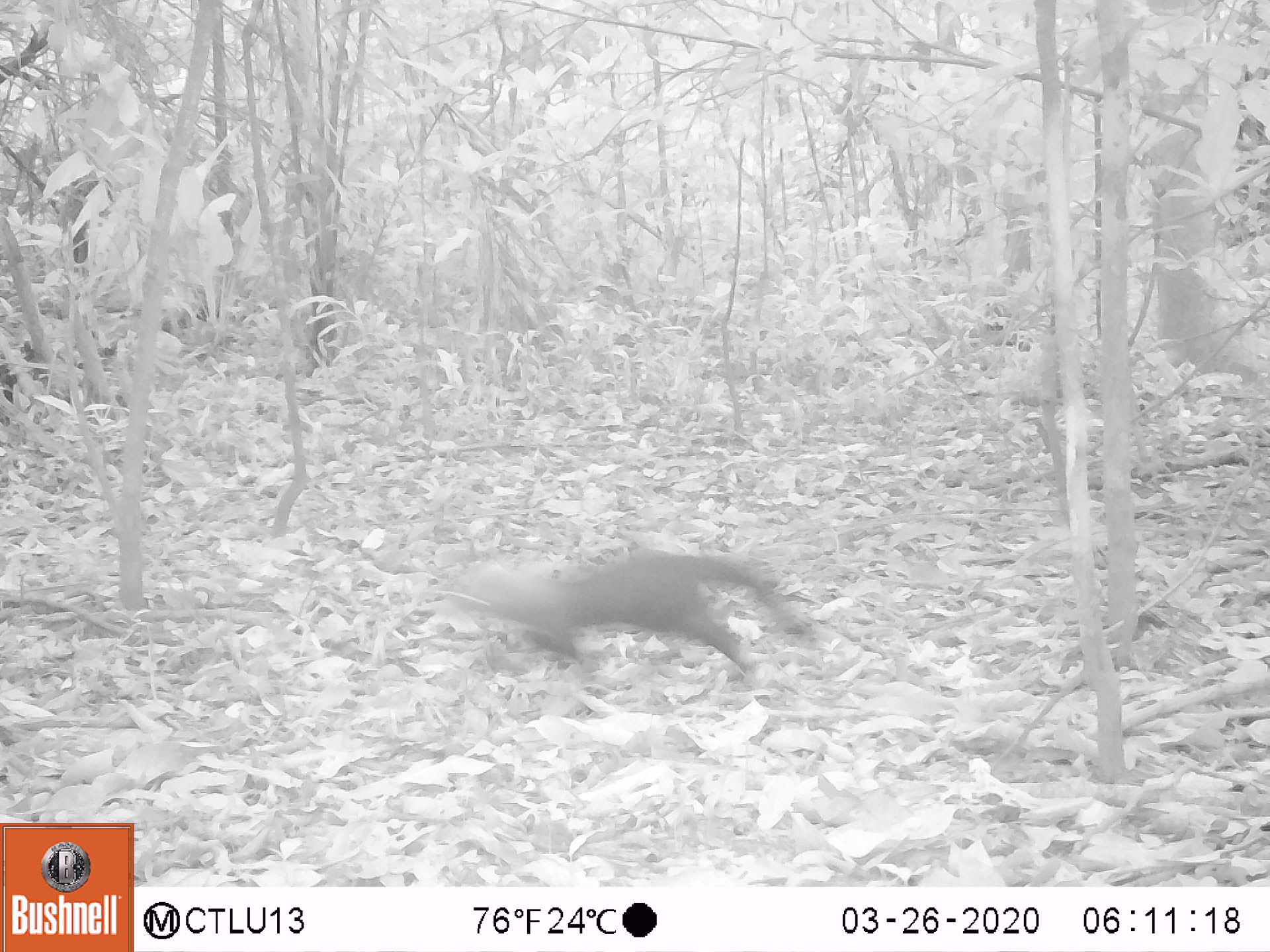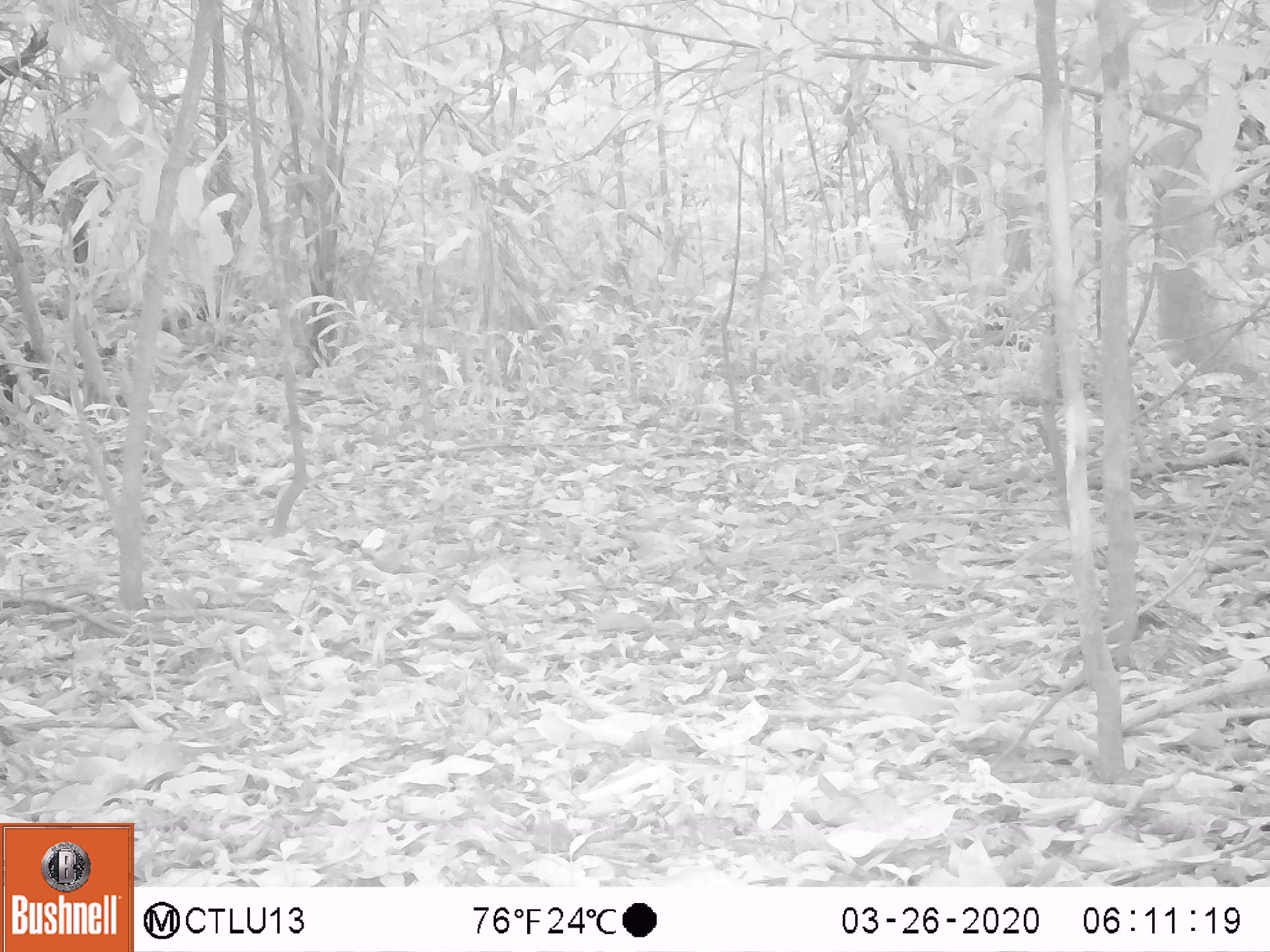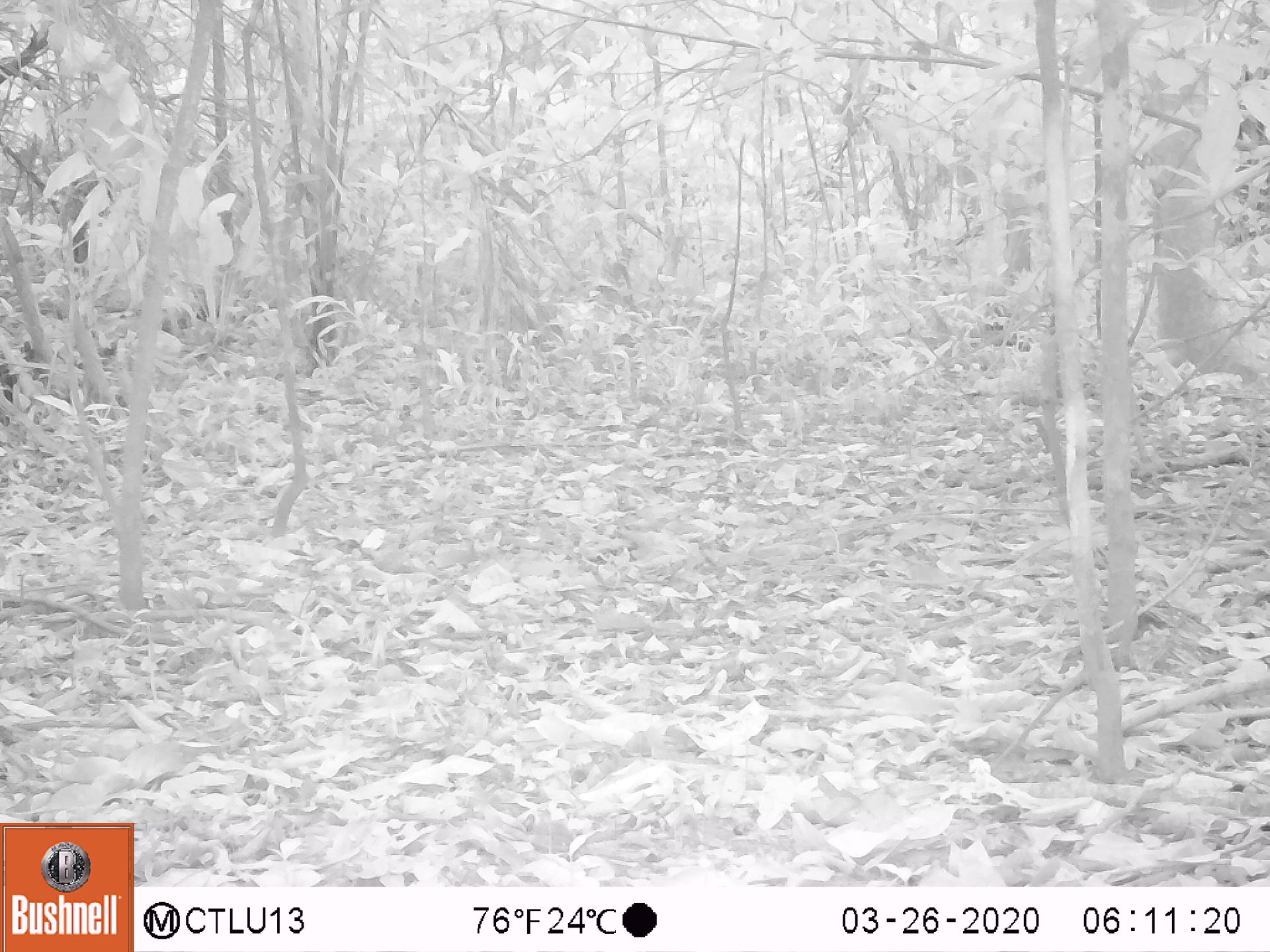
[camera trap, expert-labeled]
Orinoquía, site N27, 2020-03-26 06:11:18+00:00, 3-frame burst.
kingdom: Animalia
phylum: Chordata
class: Mammalia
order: Carnivora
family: Mustelidae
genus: Eira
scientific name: Eira barbara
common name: tayra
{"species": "tayra (Eira barbara)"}